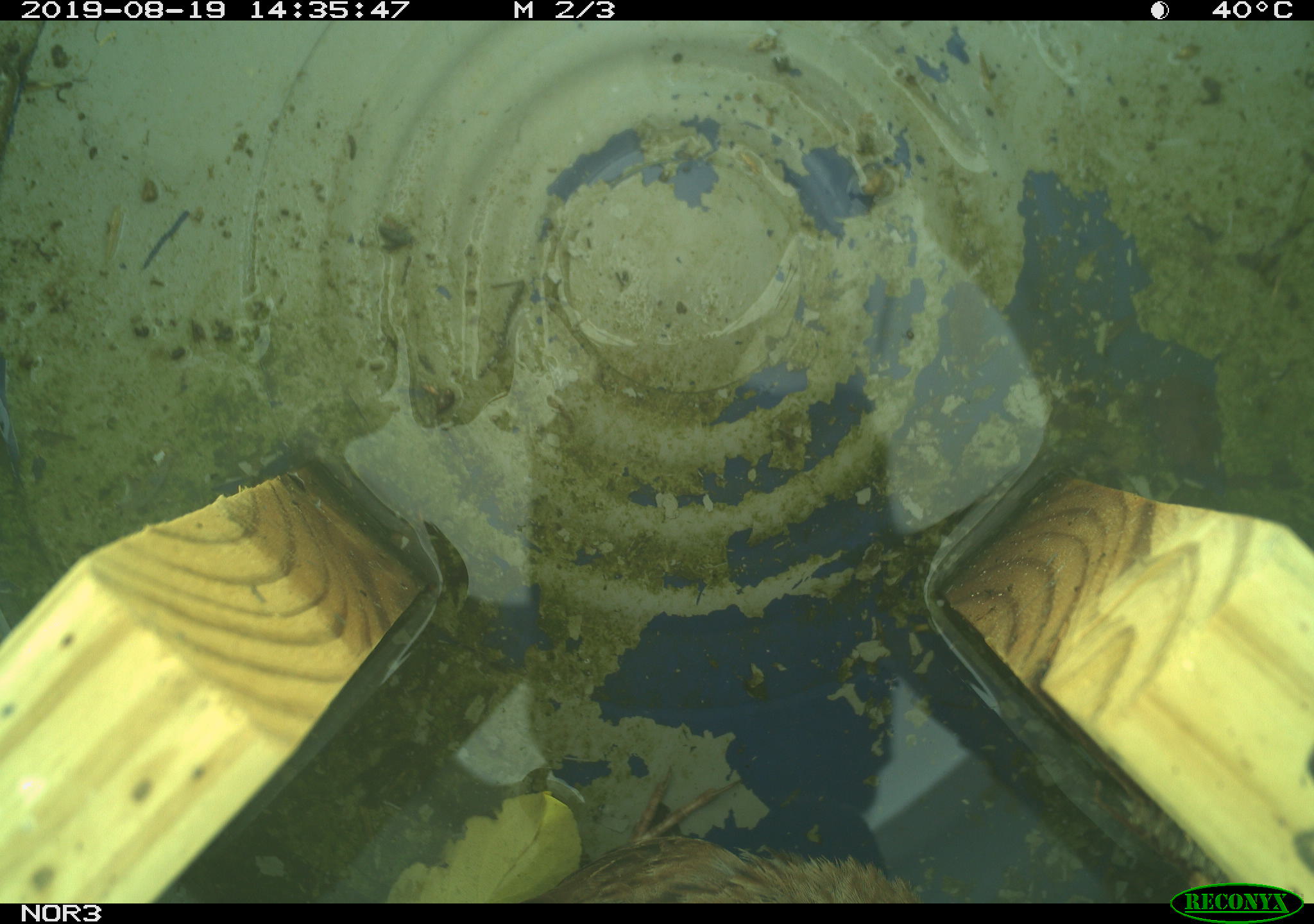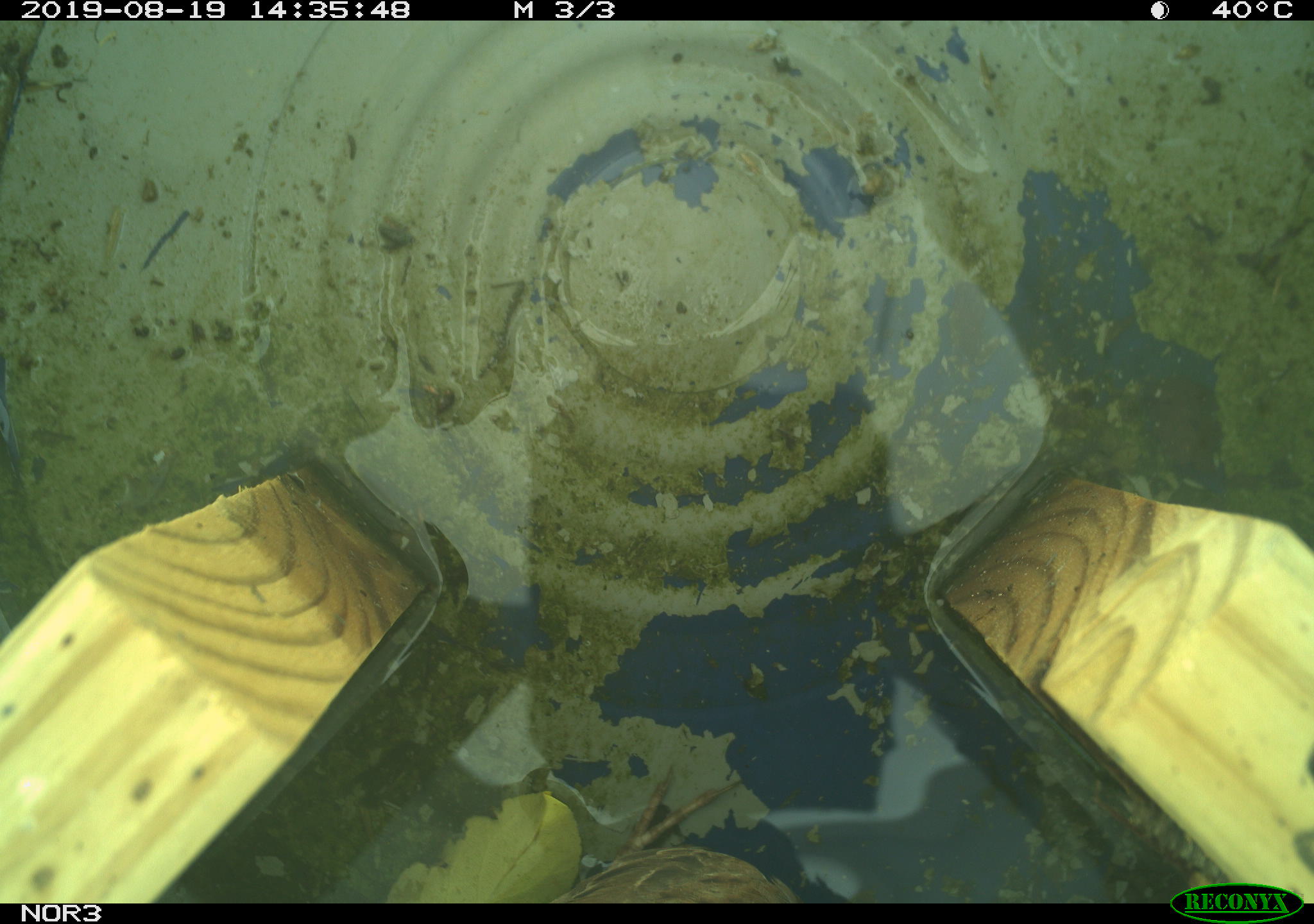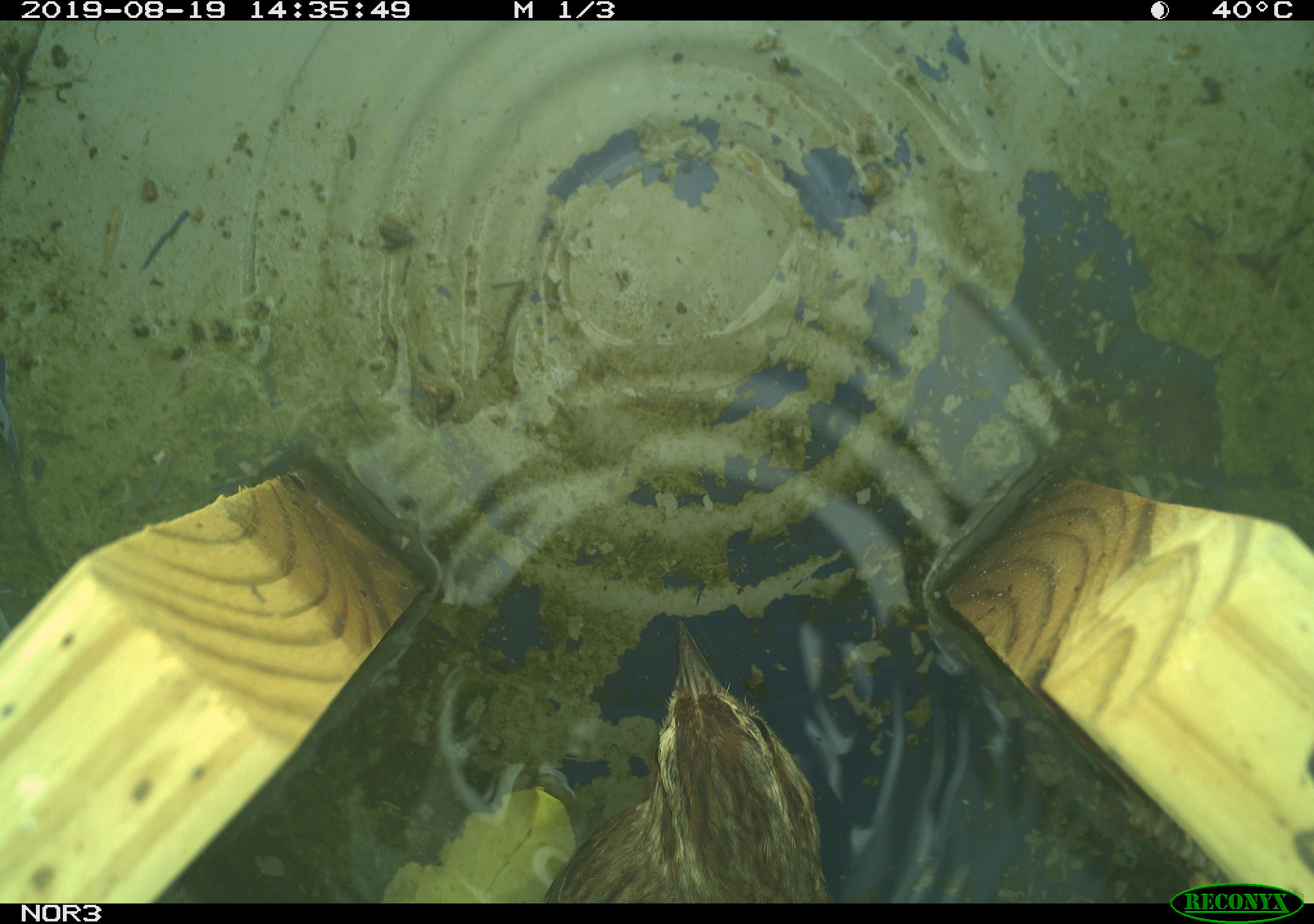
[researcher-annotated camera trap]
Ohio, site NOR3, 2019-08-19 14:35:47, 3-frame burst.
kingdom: Animalia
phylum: Chordata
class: Aves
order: Passeriformes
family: Passerellidae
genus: Melospiza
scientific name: Melospiza melodia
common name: song sparrow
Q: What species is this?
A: Song sparrow (Melospiza melodia).